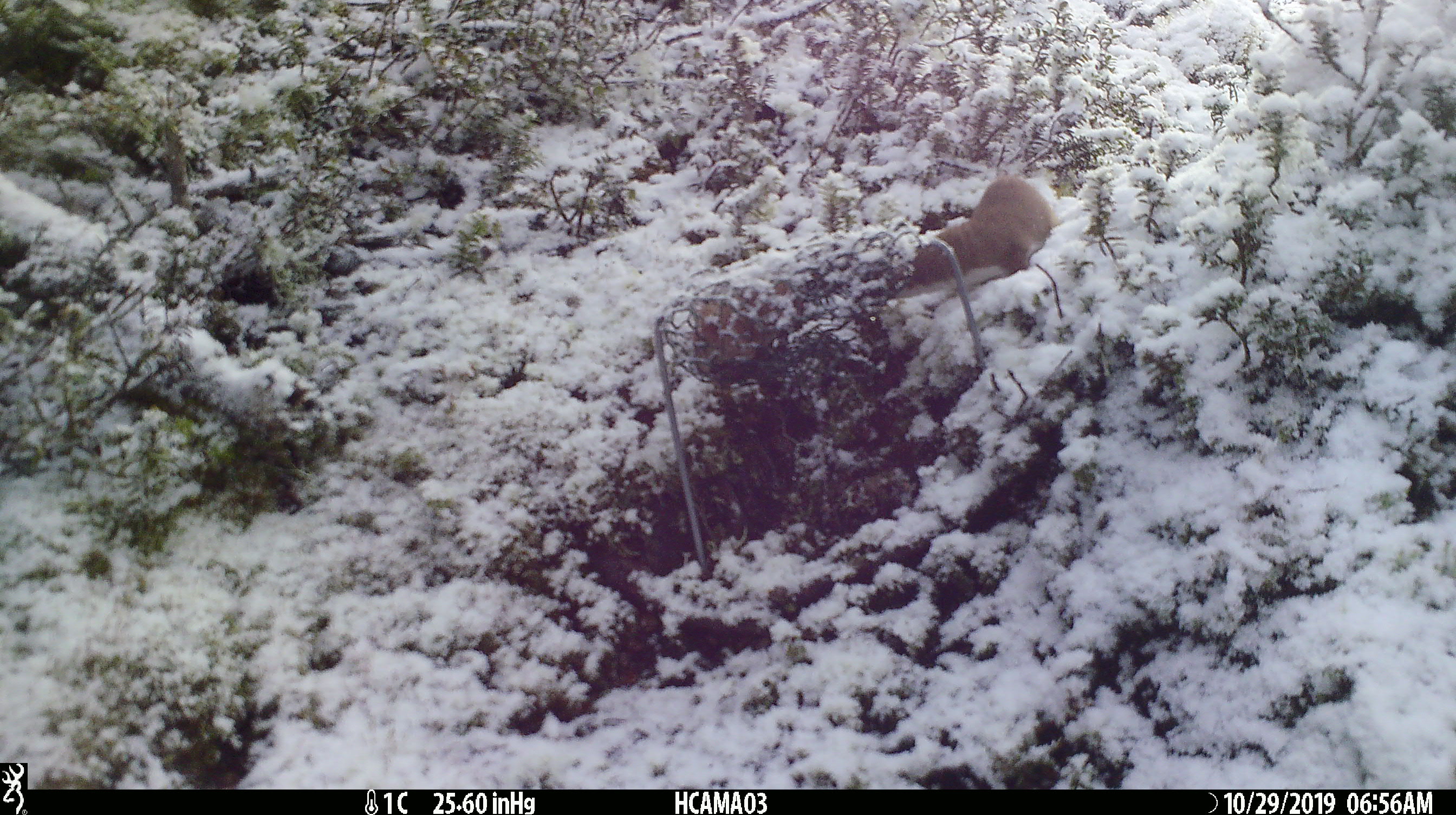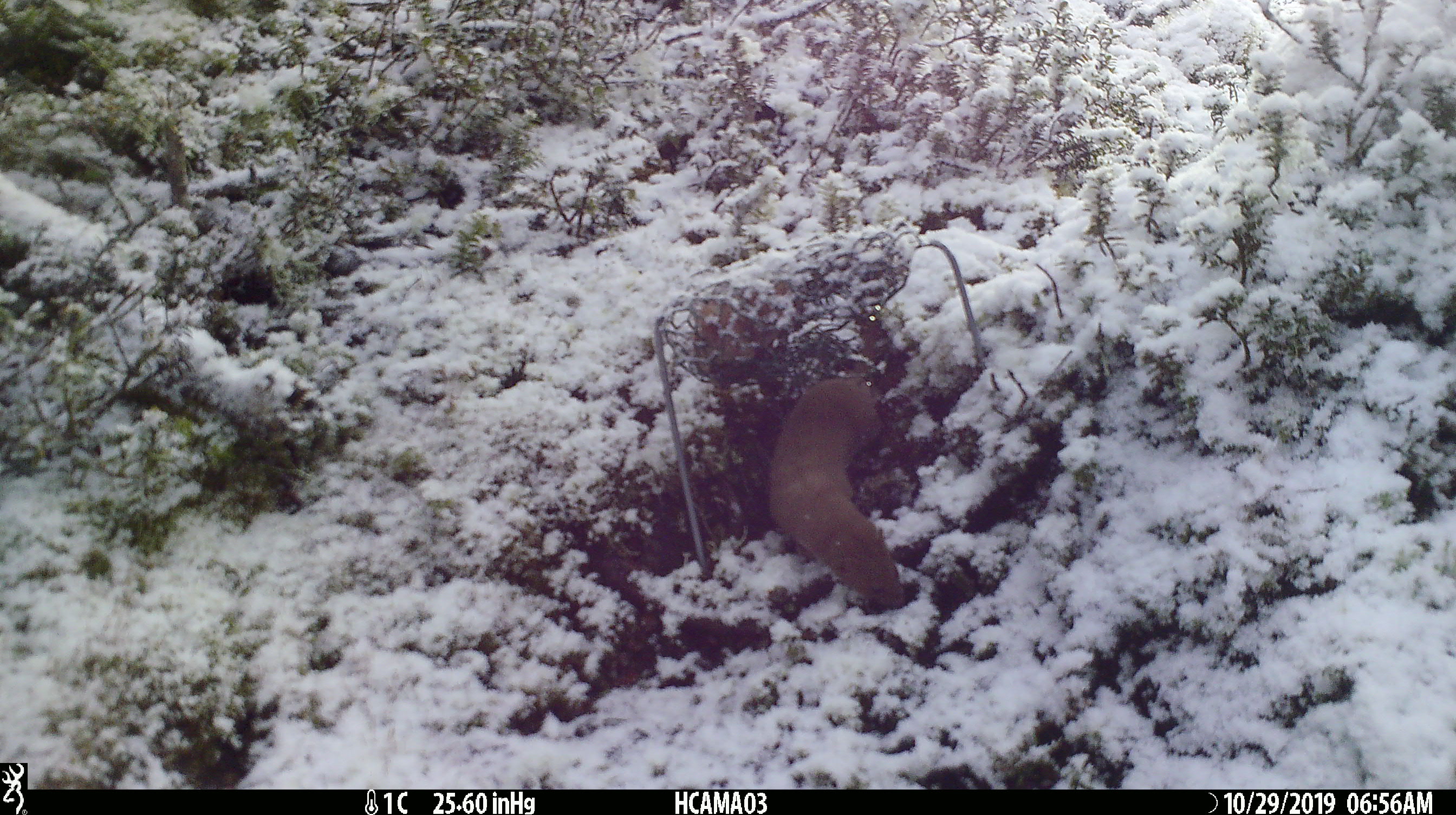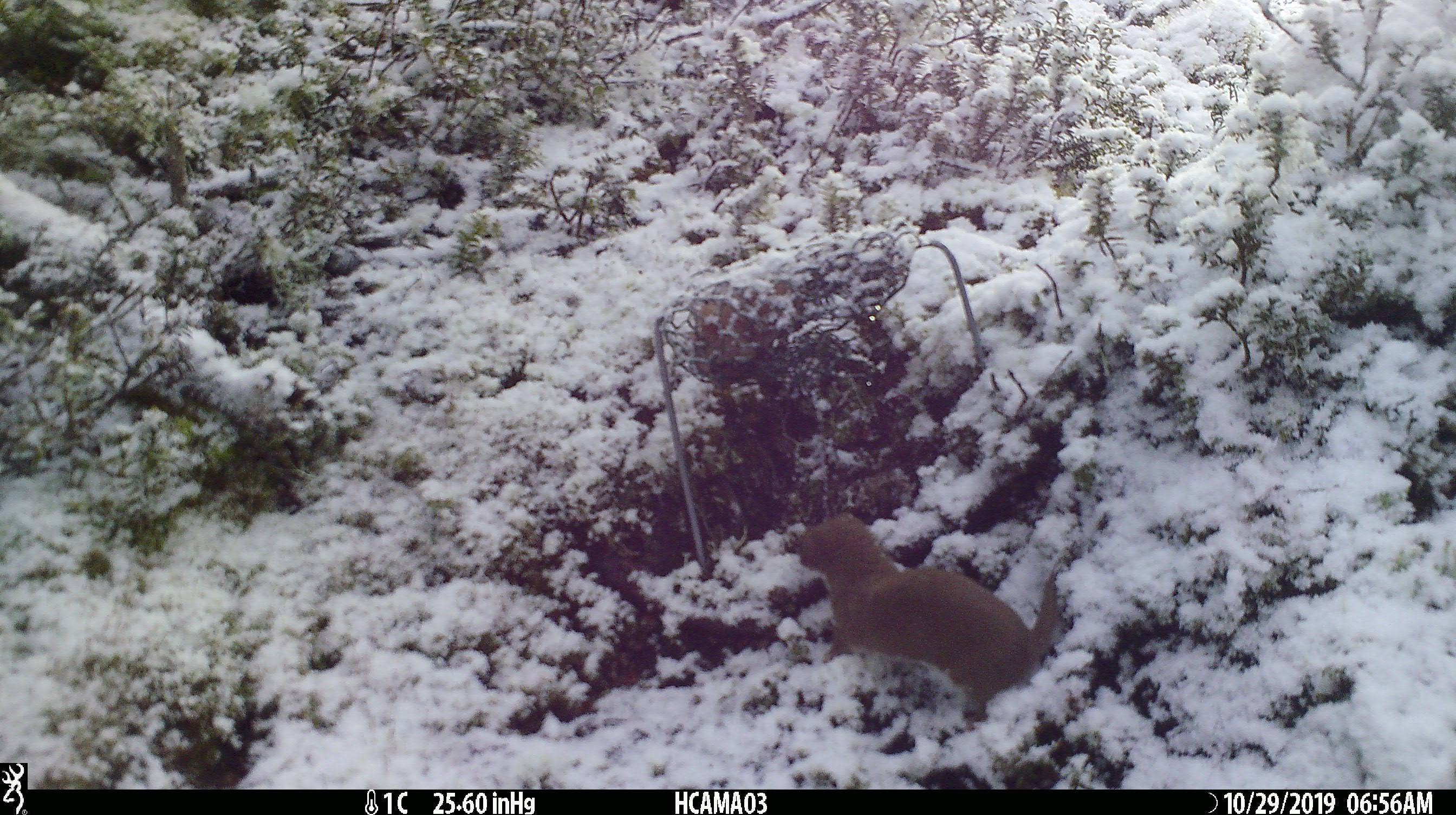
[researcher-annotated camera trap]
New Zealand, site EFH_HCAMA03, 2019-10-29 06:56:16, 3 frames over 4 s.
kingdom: Animalia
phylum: Chordata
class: Mammalia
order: Carnivora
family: Mustelidae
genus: Mustela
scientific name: Mustela nivalis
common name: least weasel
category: weasel